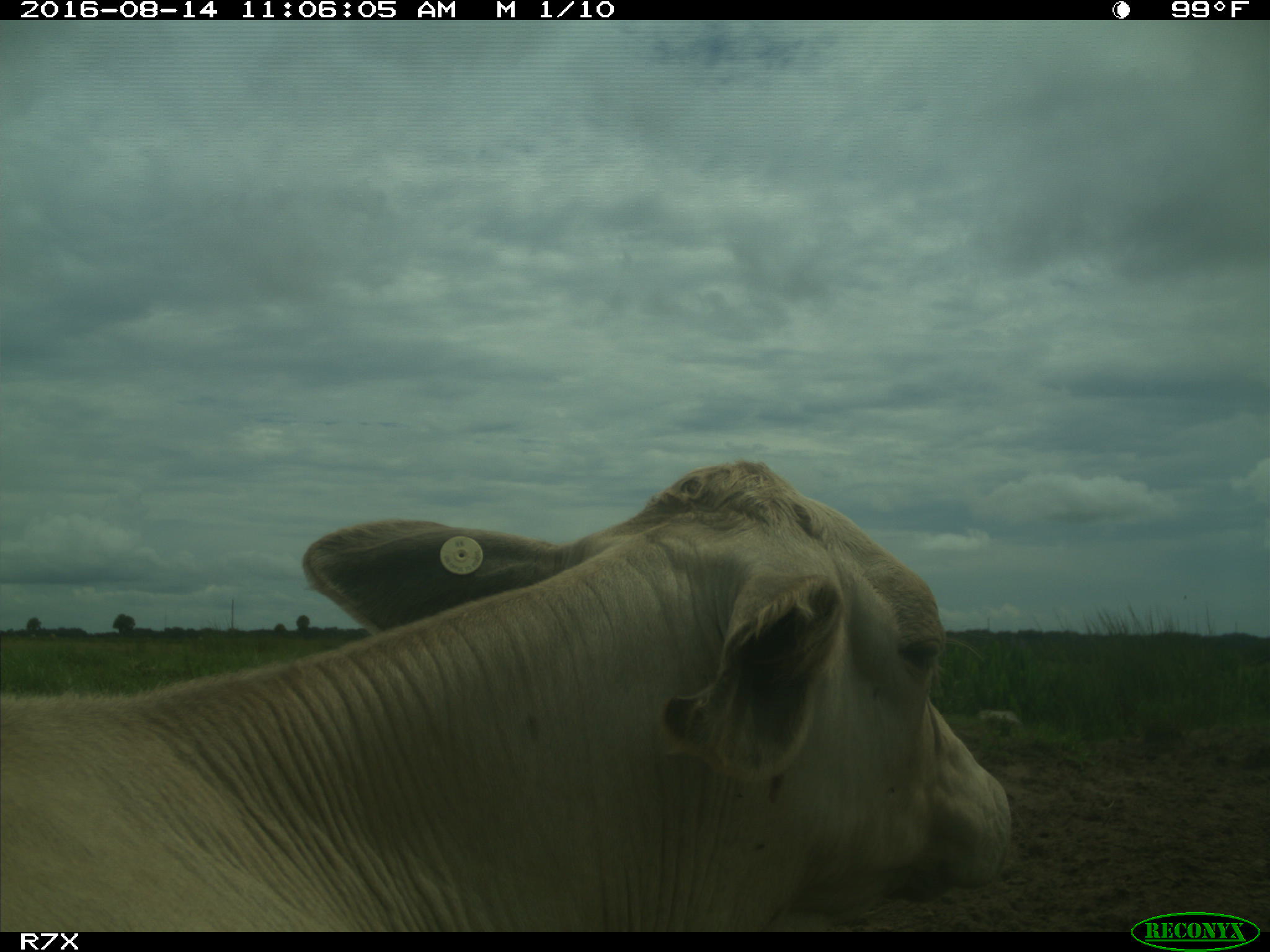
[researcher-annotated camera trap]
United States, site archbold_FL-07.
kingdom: Animalia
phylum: Chordata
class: Mammalia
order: Artiodactyla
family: Bovidae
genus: Bos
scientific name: Bos taurus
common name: domestic cow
Bos taurus (domestic cow).